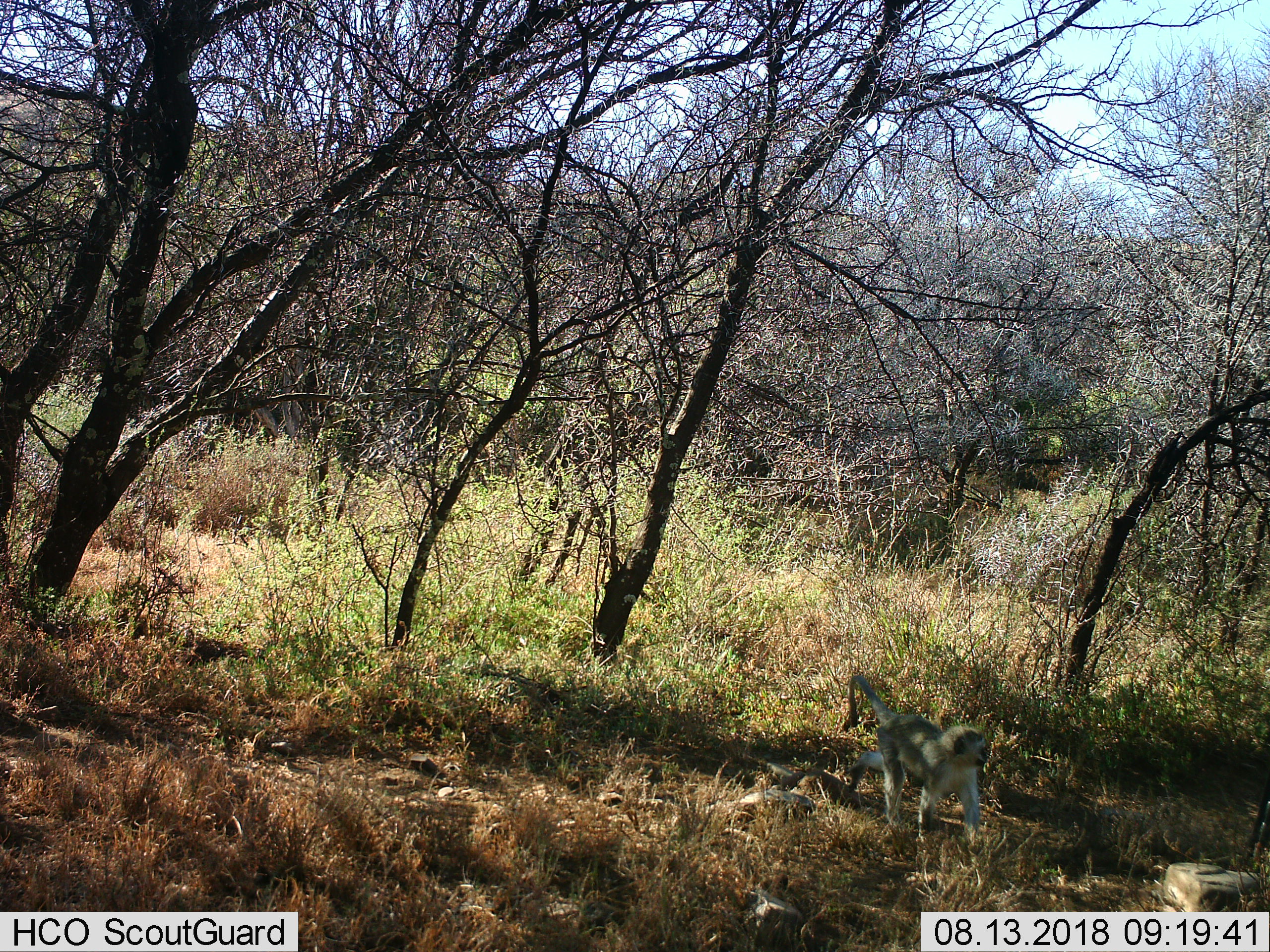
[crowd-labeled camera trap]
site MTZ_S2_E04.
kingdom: Animalia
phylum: Chordata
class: Mammalia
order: Primates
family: Cercopithecidae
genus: Chlorocebus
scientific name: Chlorocebus pygerythrus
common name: vervet monkey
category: monkeyvervet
Monkeyvervet (vervet monkey) (Chlorocebus pygerythrus), count 1. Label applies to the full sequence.